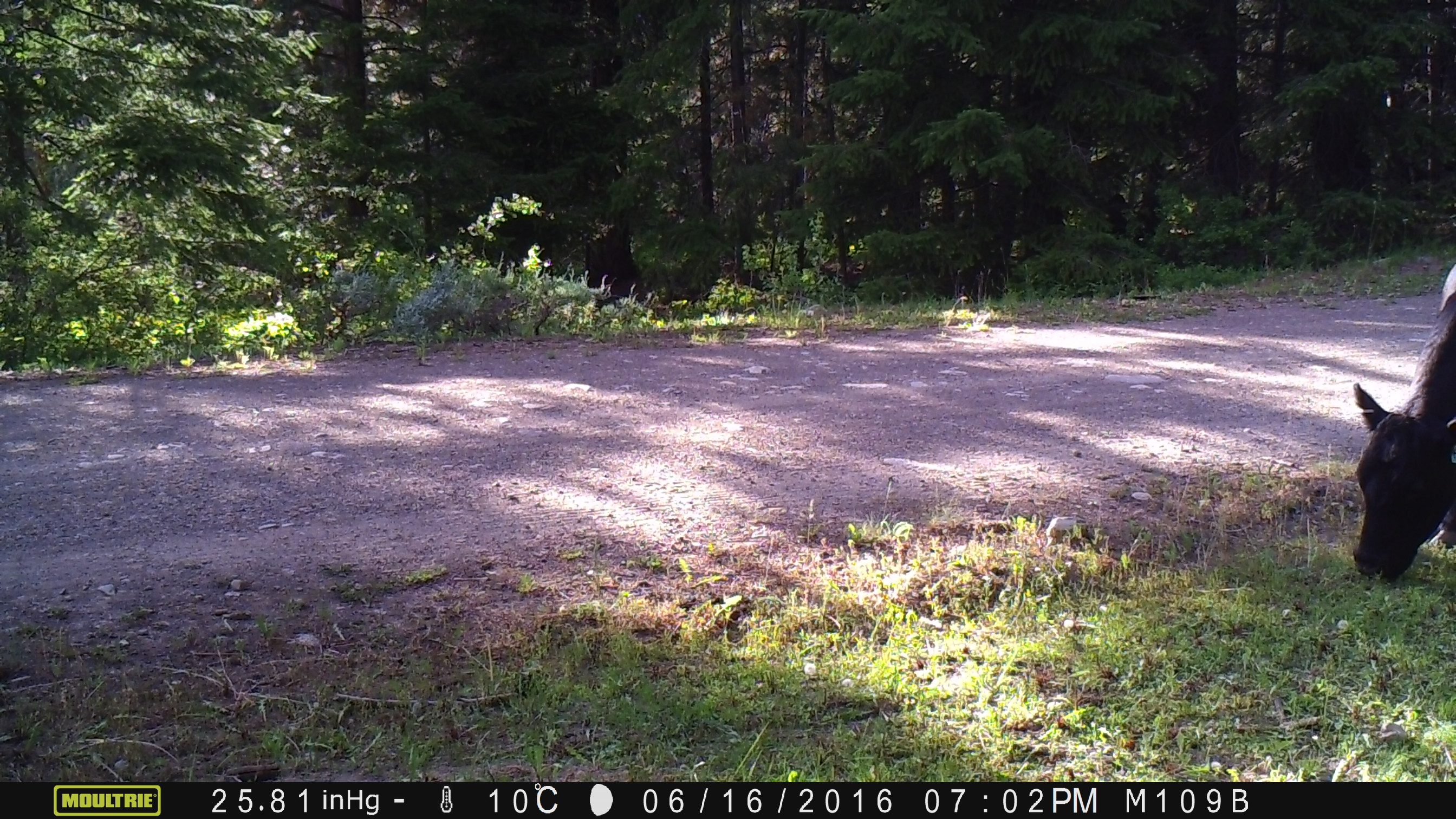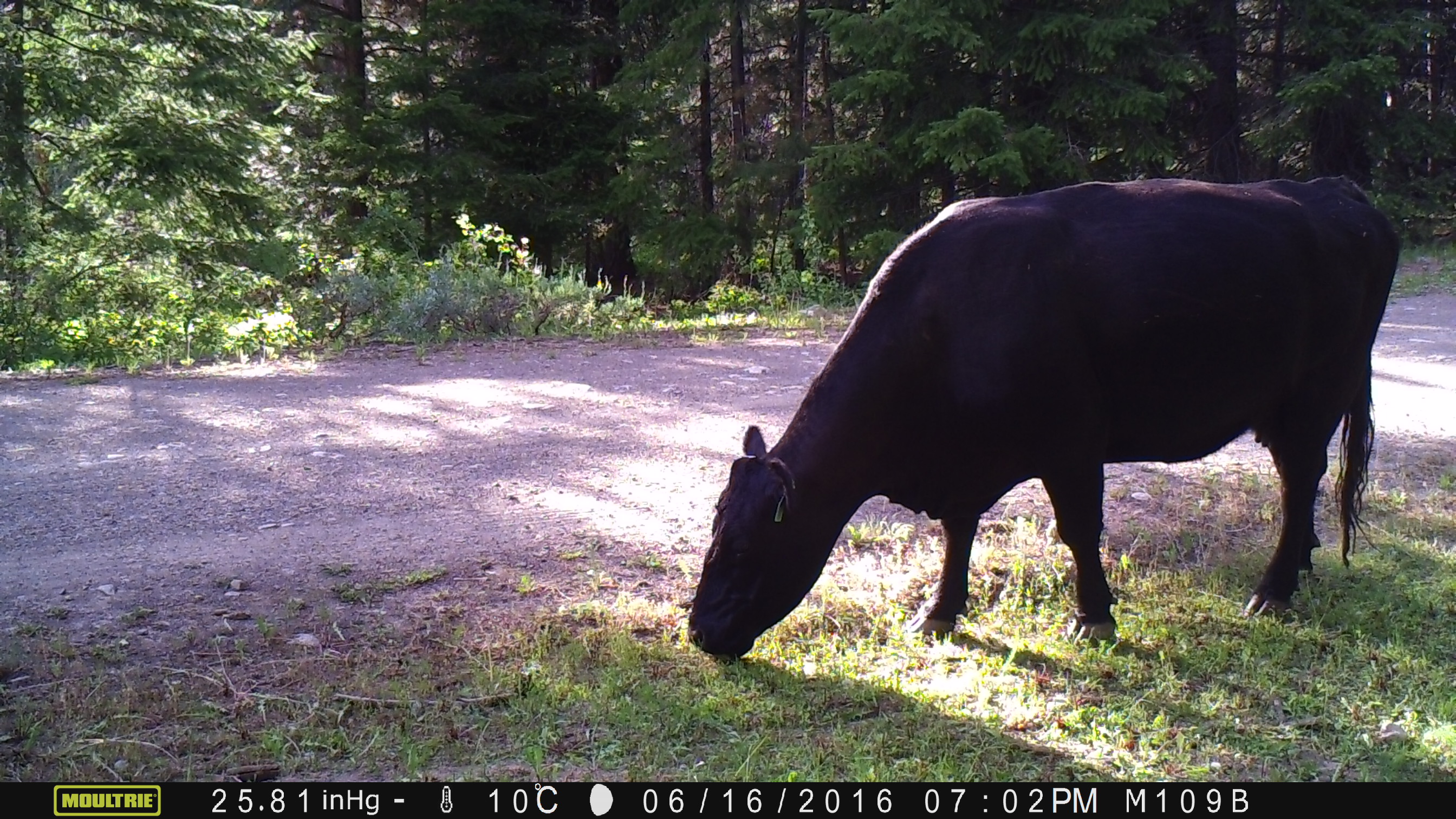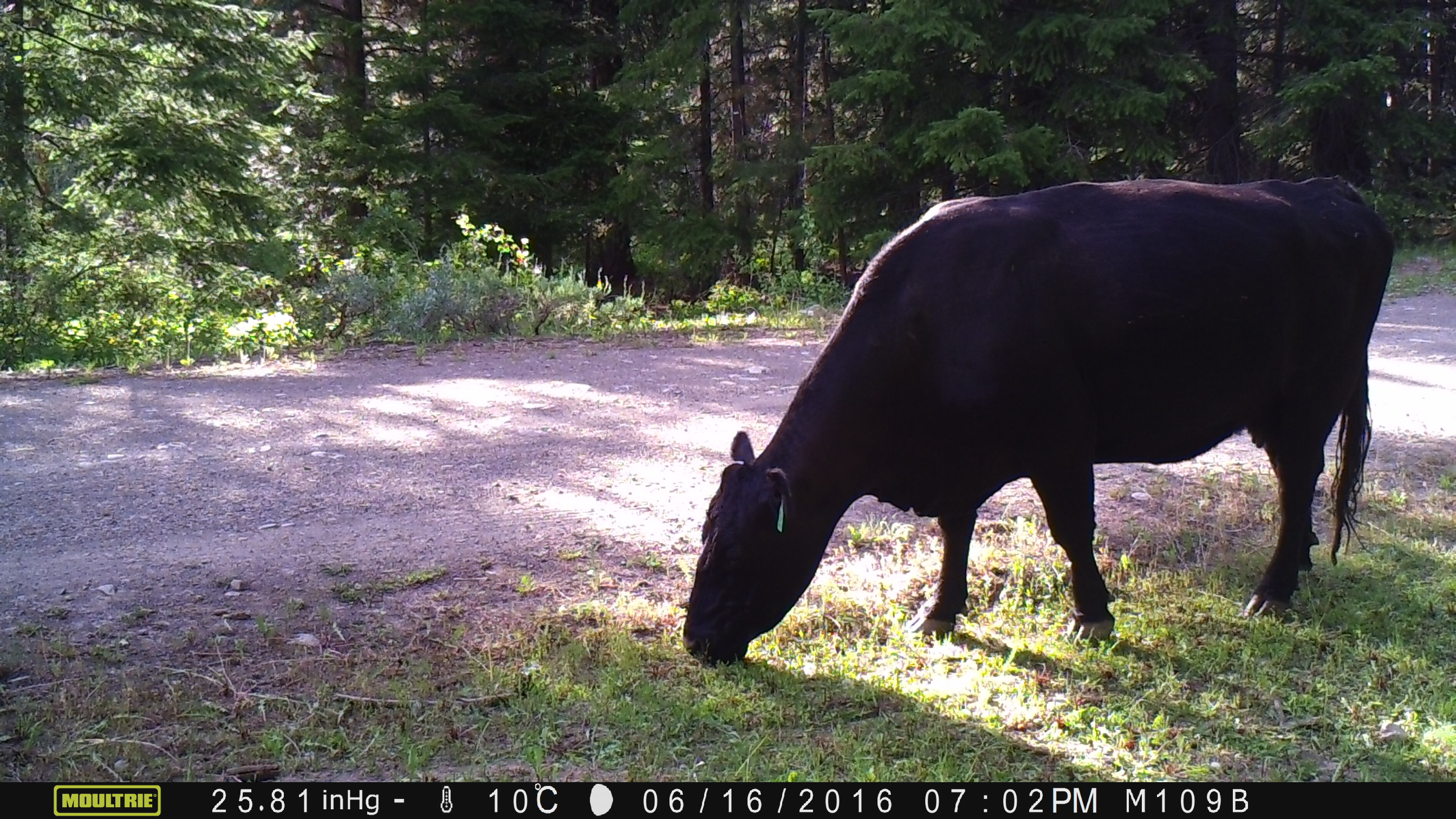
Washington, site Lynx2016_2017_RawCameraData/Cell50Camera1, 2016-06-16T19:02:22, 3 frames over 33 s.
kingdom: Animalia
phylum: Chordata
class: Mammalia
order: Artiodactyla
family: Bovidae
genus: Bos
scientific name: Bos taurus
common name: domestic cattle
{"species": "domestic cattle (Bos taurus)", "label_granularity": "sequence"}